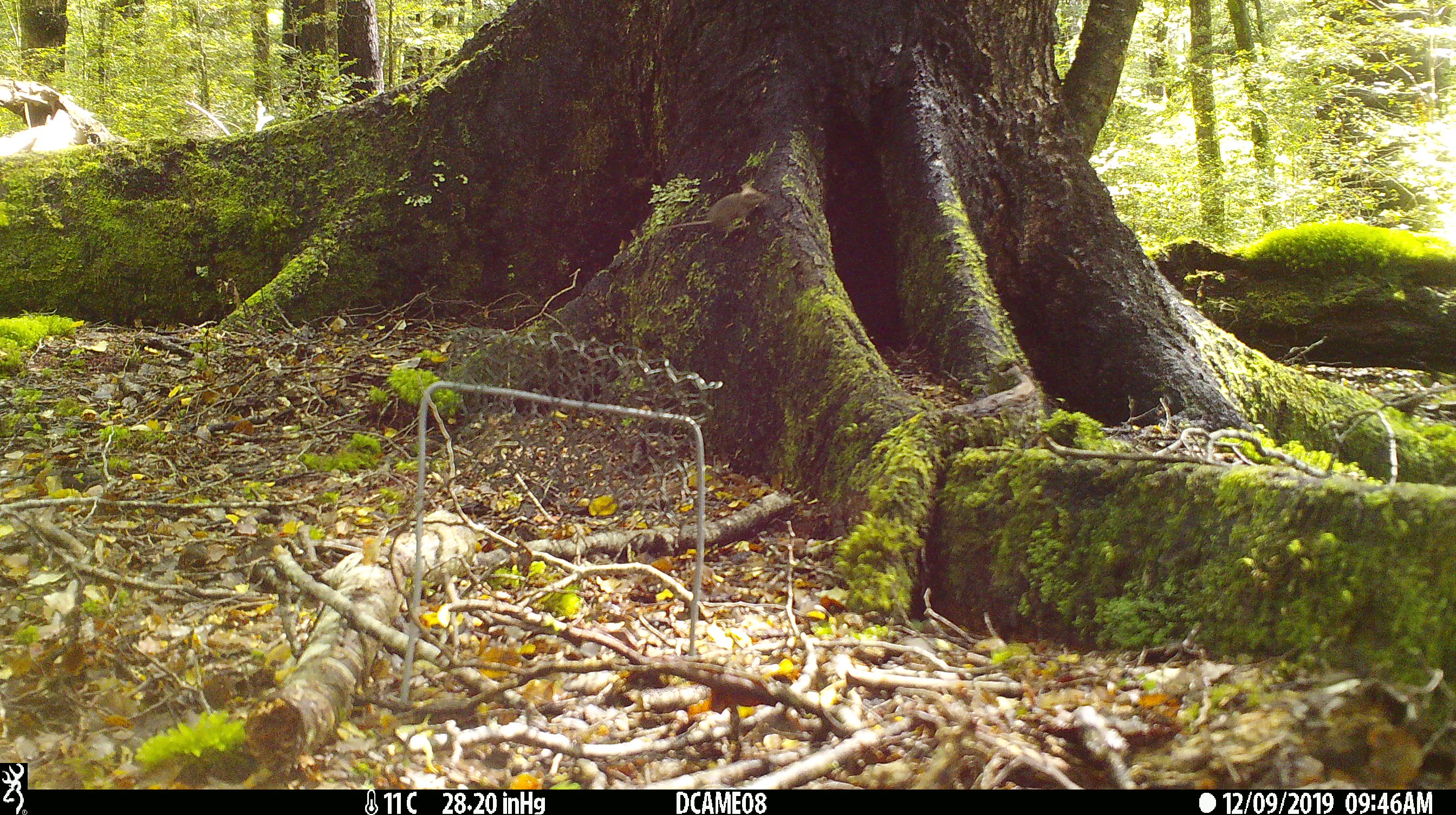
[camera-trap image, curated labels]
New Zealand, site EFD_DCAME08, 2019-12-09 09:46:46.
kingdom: Animalia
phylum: Chordata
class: Mammalia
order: Rodentia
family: Muridae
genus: Mus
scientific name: Mus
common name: mouse